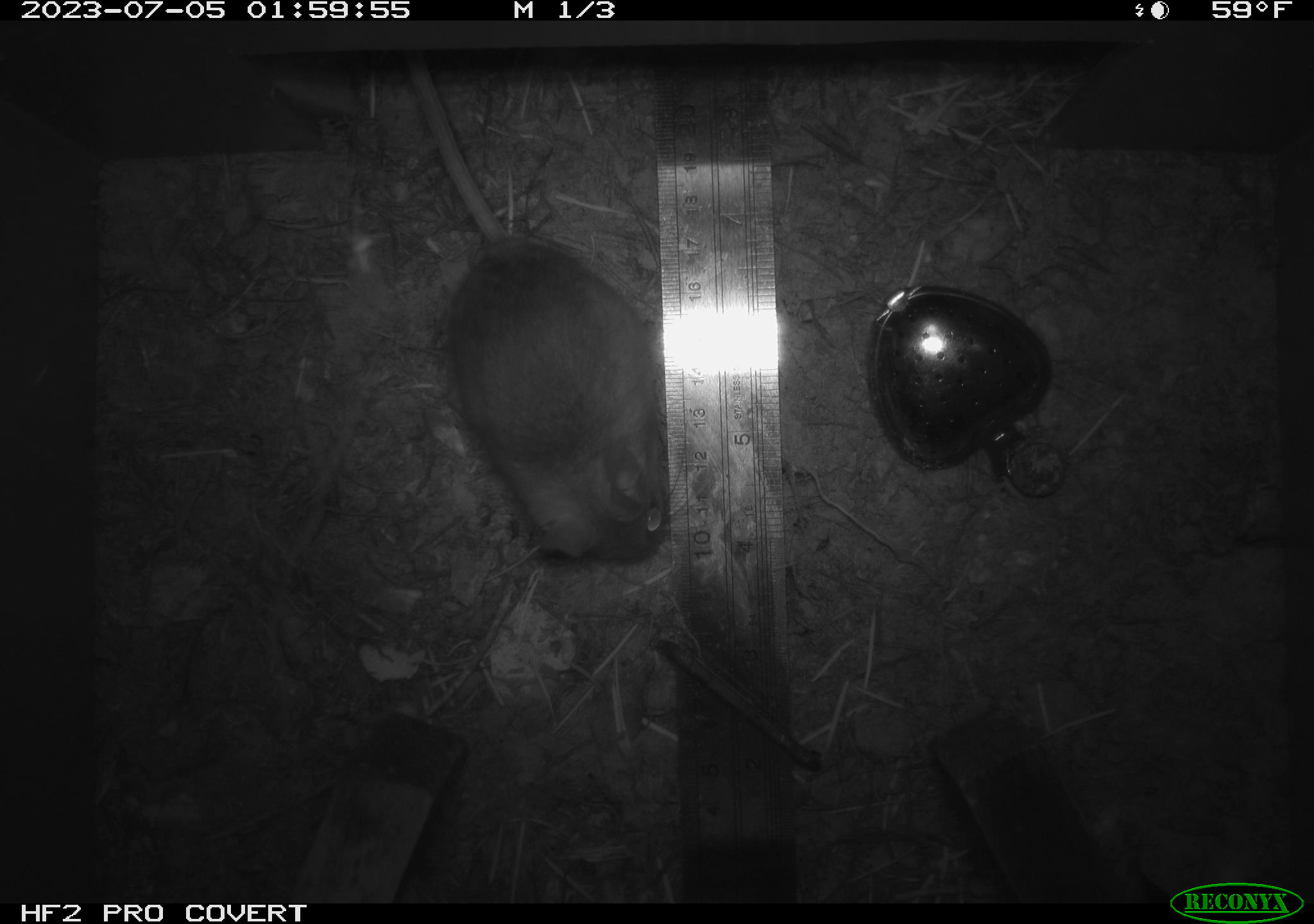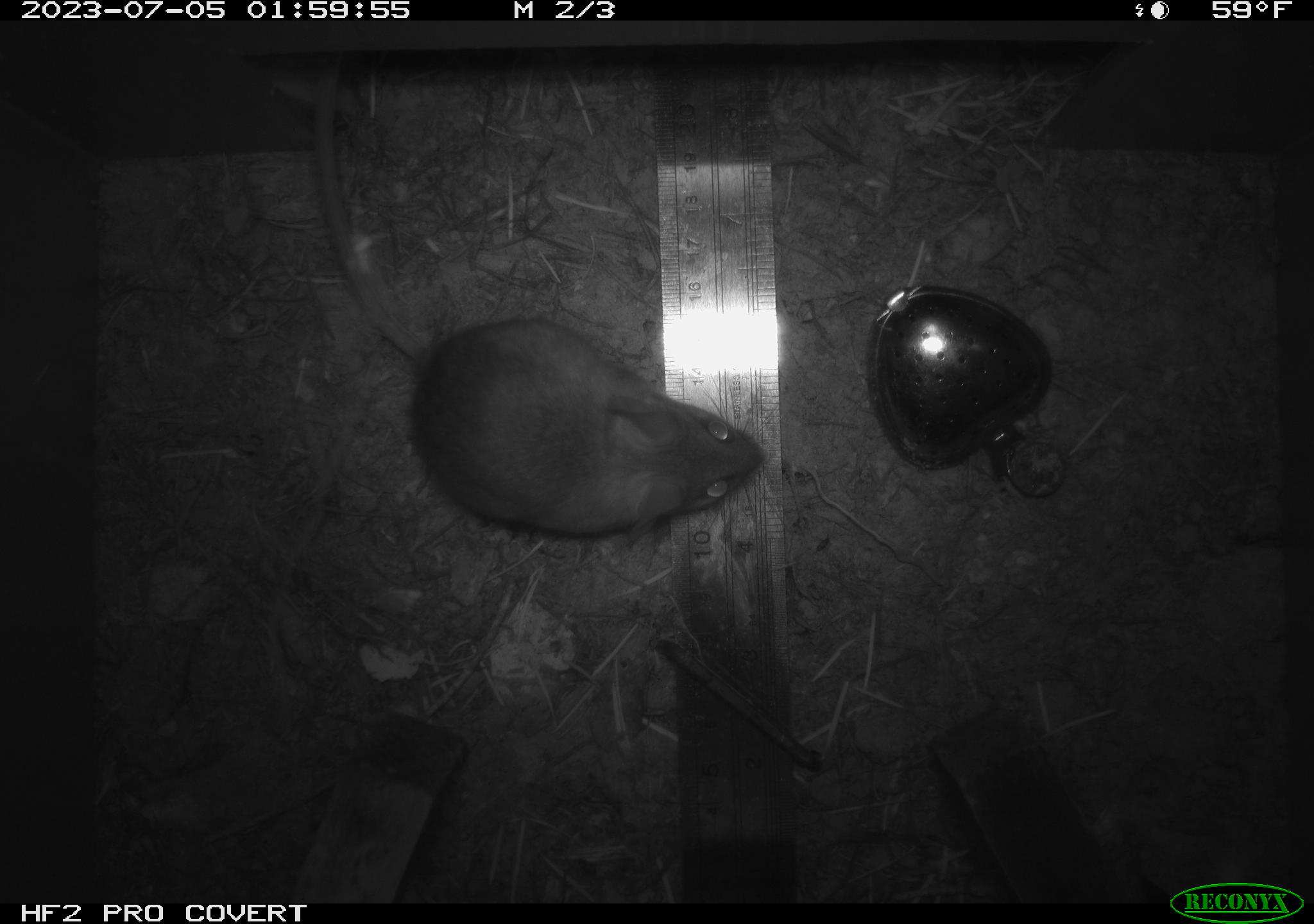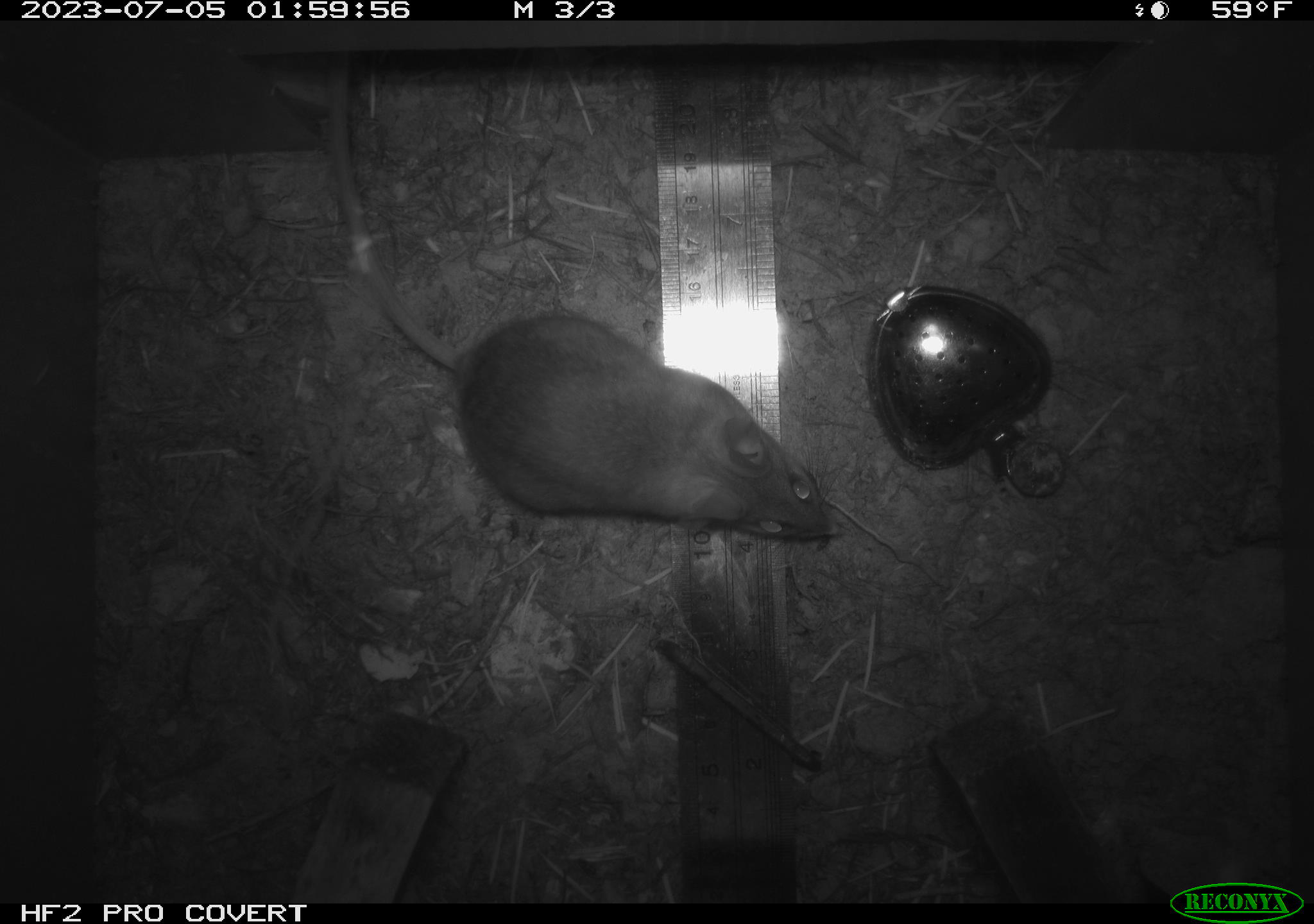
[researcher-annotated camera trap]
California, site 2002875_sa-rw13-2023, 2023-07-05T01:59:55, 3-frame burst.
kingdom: Animalia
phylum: Chordata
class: Mammalia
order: Rodentia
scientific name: Rodentia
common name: mouse species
Mouse species (Rodentia).